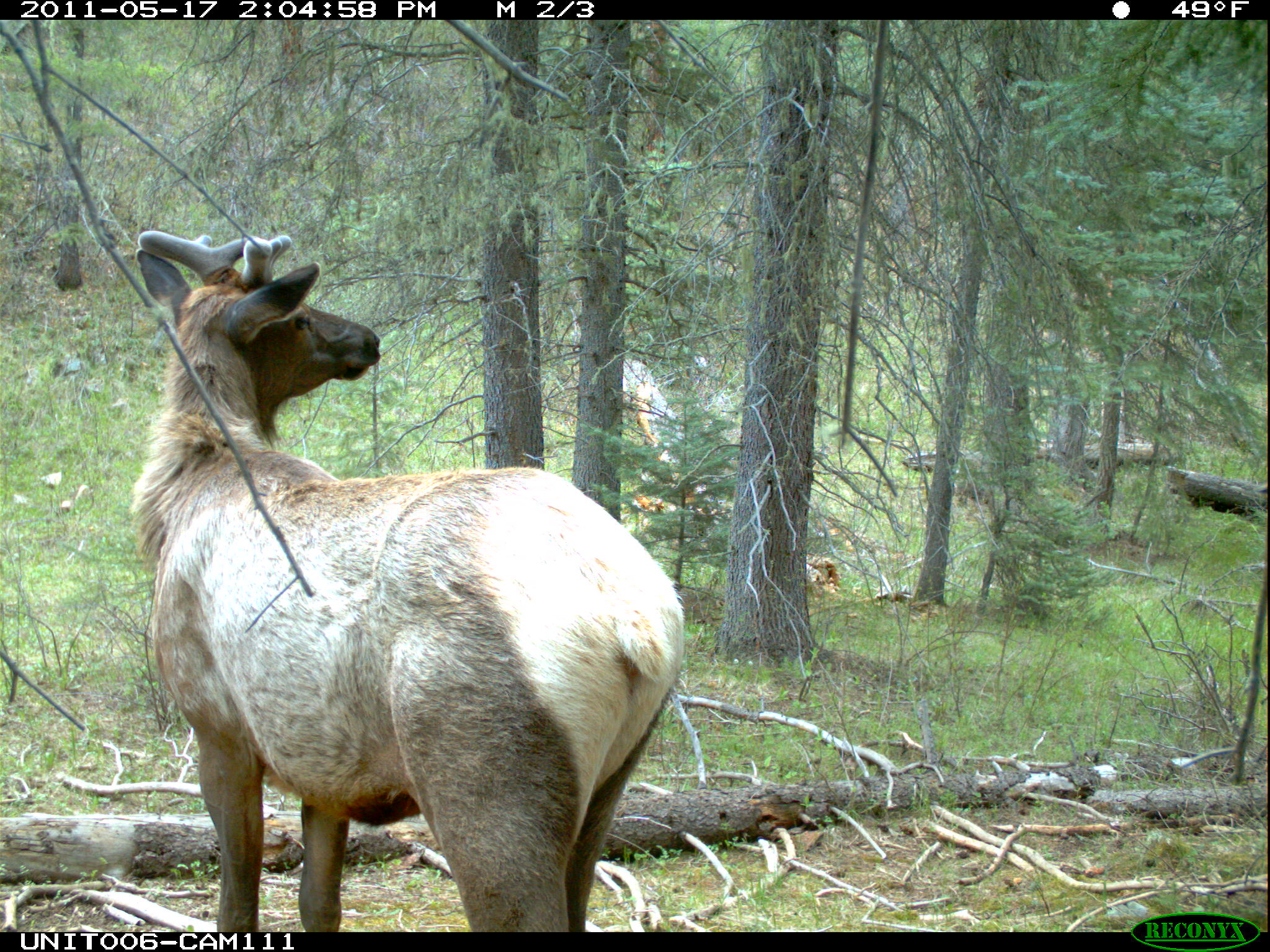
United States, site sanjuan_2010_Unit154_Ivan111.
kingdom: Animalia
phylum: Chordata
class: Mammalia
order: Artiodactyla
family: Cervidae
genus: Cervus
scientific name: Cervus elaphus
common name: red deer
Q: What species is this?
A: Cervus elaphus (red deer).